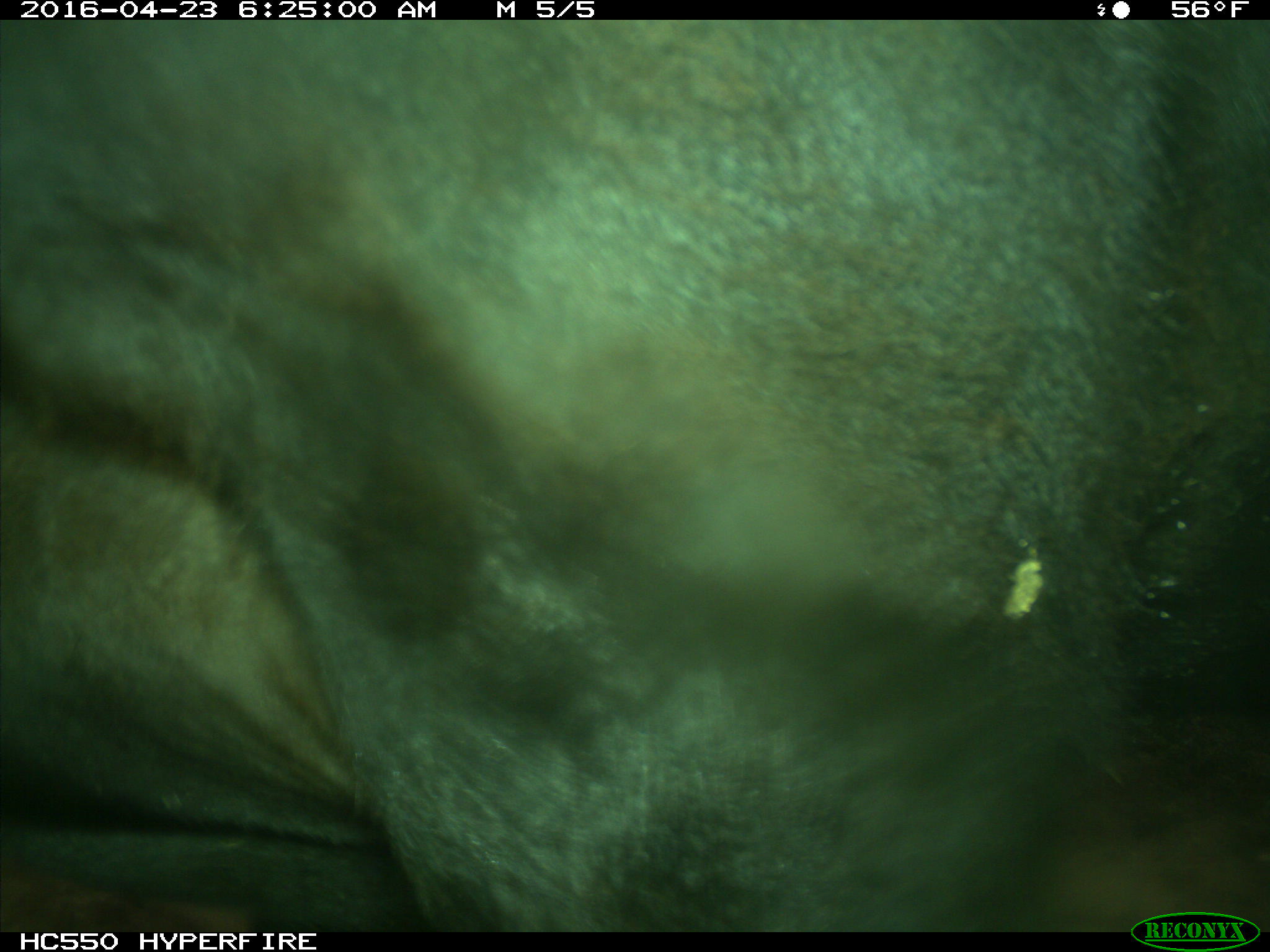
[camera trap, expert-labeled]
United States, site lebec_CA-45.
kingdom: Animalia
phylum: Chordata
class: Mammalia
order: Artiodactyla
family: Bovidae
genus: Bos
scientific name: Bos taurus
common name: domestic cow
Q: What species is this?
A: Bos taurus (domestic cow).